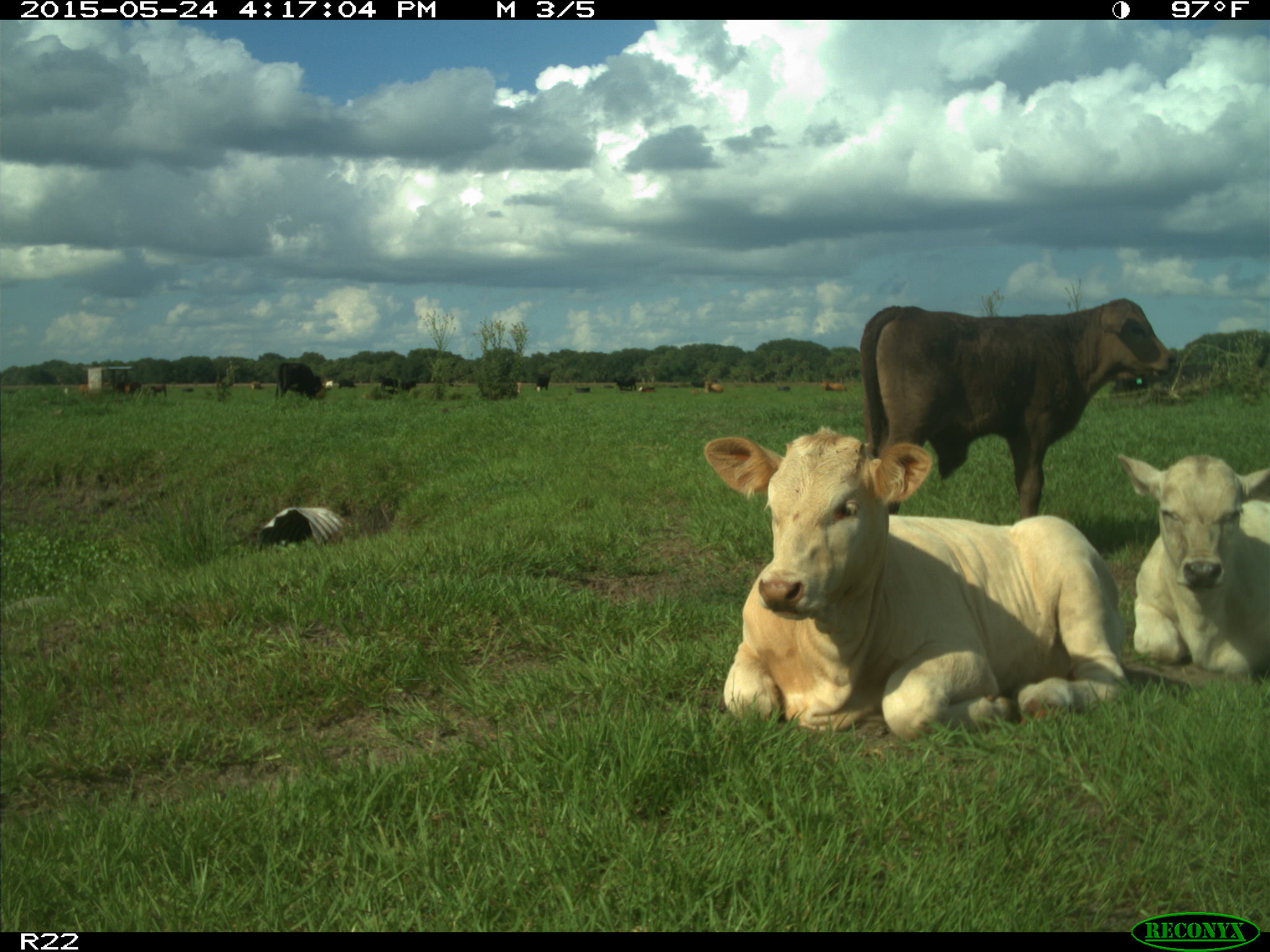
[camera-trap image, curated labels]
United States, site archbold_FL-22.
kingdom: Animalia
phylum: Chordata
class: Mammalia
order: Artiodactyla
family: Bovidae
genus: Bos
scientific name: Bos taurus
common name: domestic cow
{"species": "Bos taurus (domestic cow)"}